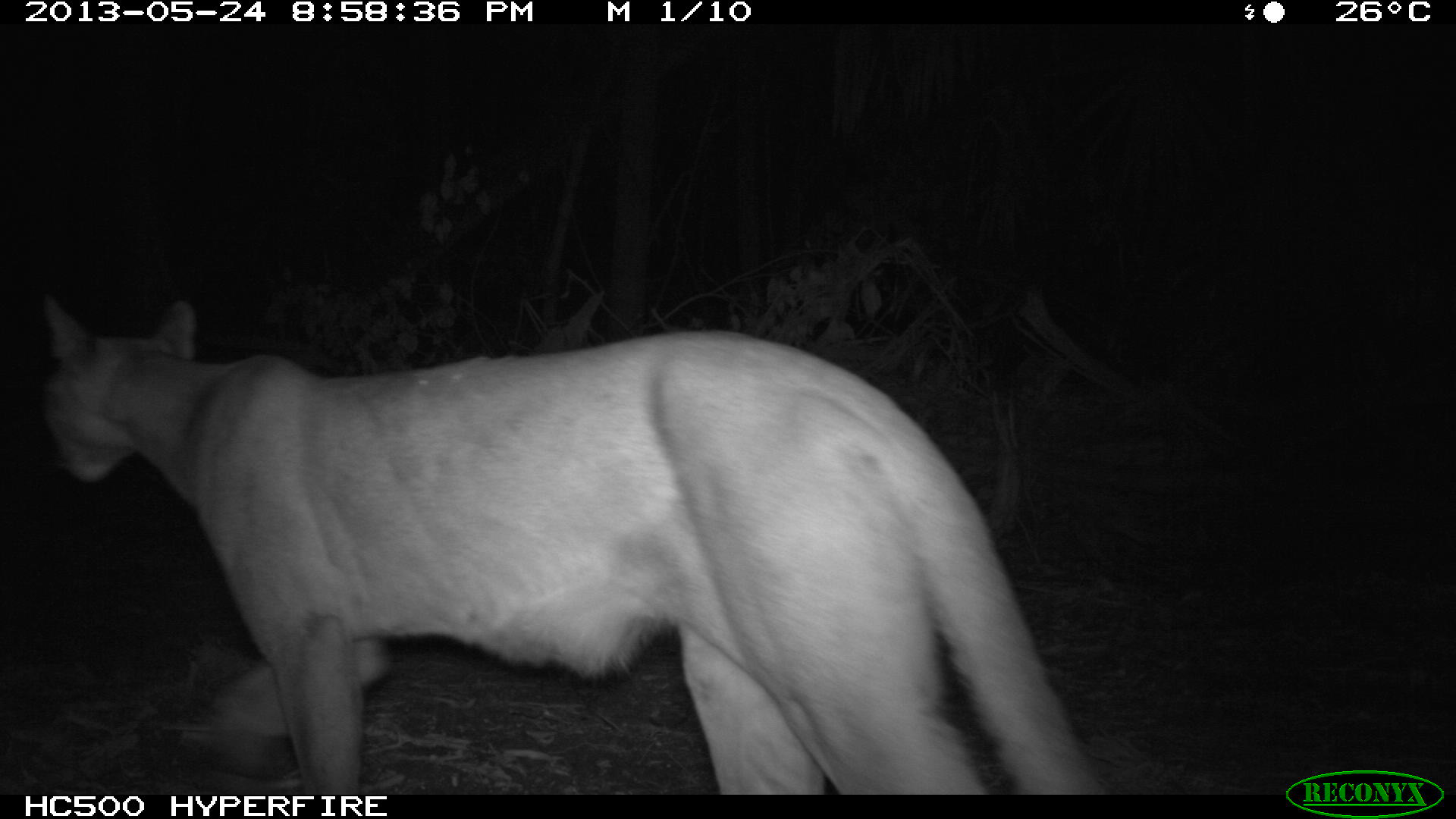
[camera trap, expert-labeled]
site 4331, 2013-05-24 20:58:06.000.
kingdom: Animalia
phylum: Chordata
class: Mammalia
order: Carnivora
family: Felidae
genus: Puma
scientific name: Puma concolor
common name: mountain lion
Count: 1.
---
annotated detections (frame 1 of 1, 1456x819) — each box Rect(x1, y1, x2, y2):
puma concolor: Rect(41, 291, 1102, 794)